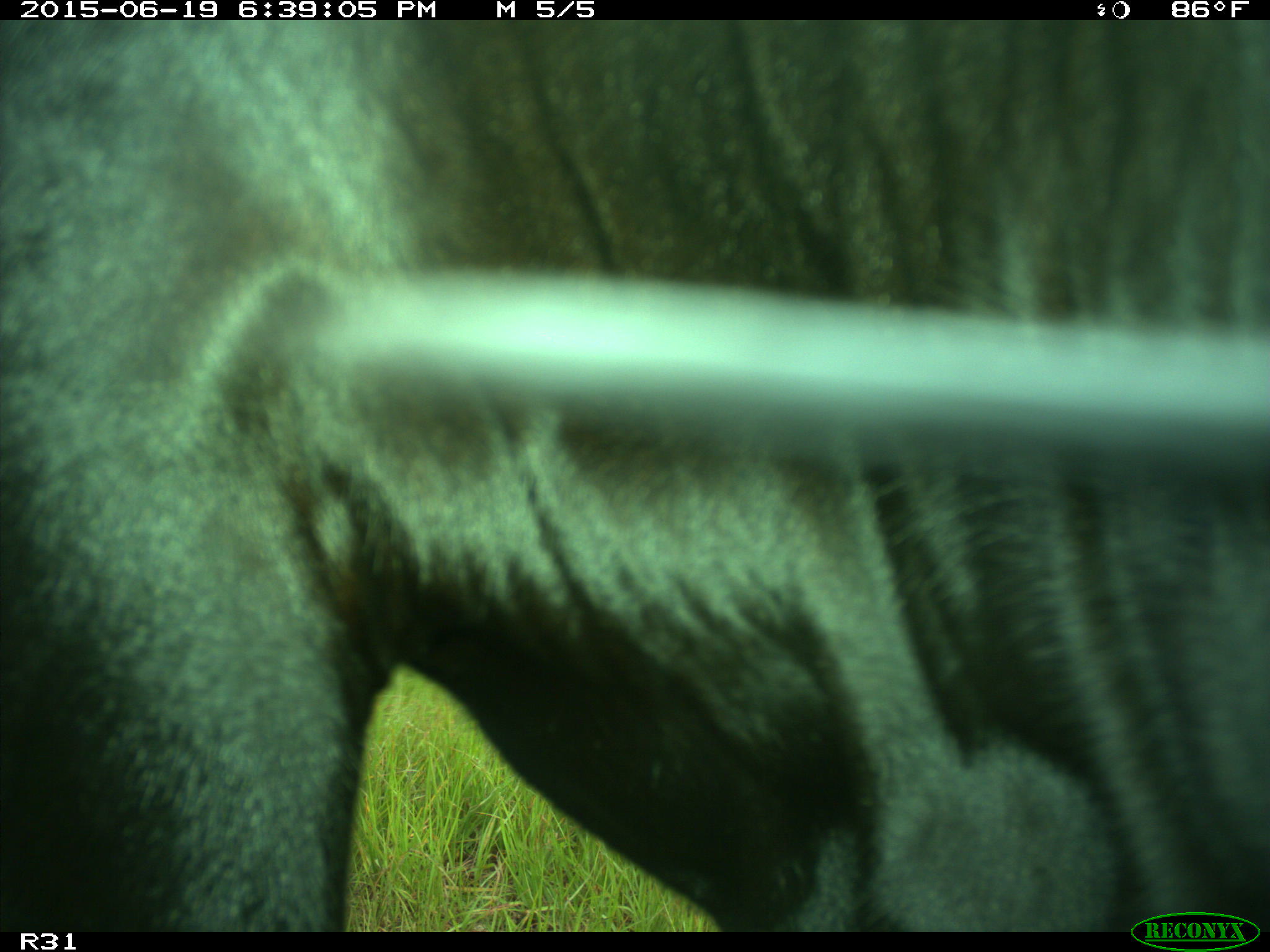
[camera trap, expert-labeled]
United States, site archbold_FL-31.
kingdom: Animalia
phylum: Chordata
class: Mammalia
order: Artiodactyla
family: Bovidae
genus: Bos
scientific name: Bos taurus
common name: domestic cow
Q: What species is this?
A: Bos taurus (domestic cow).